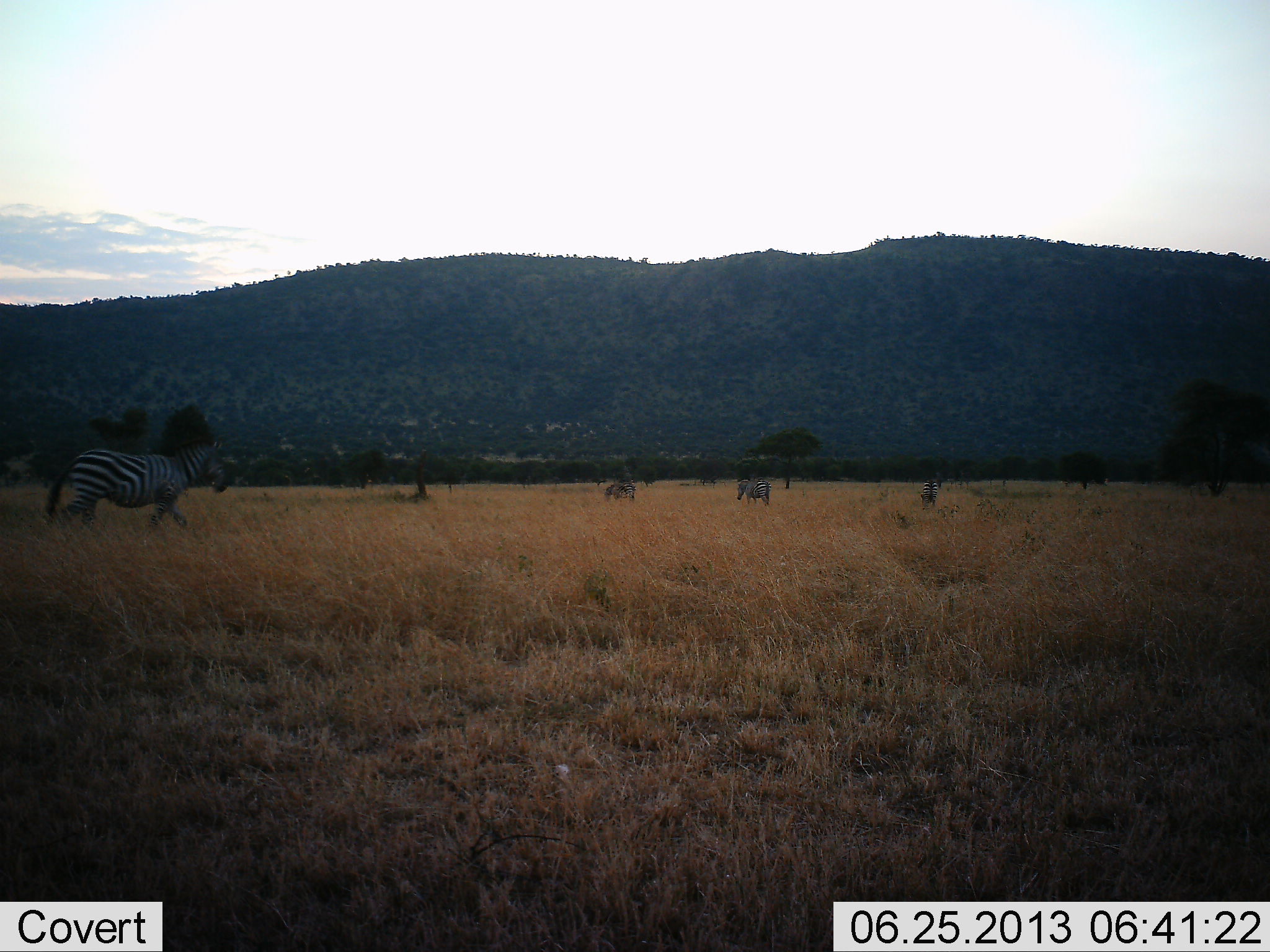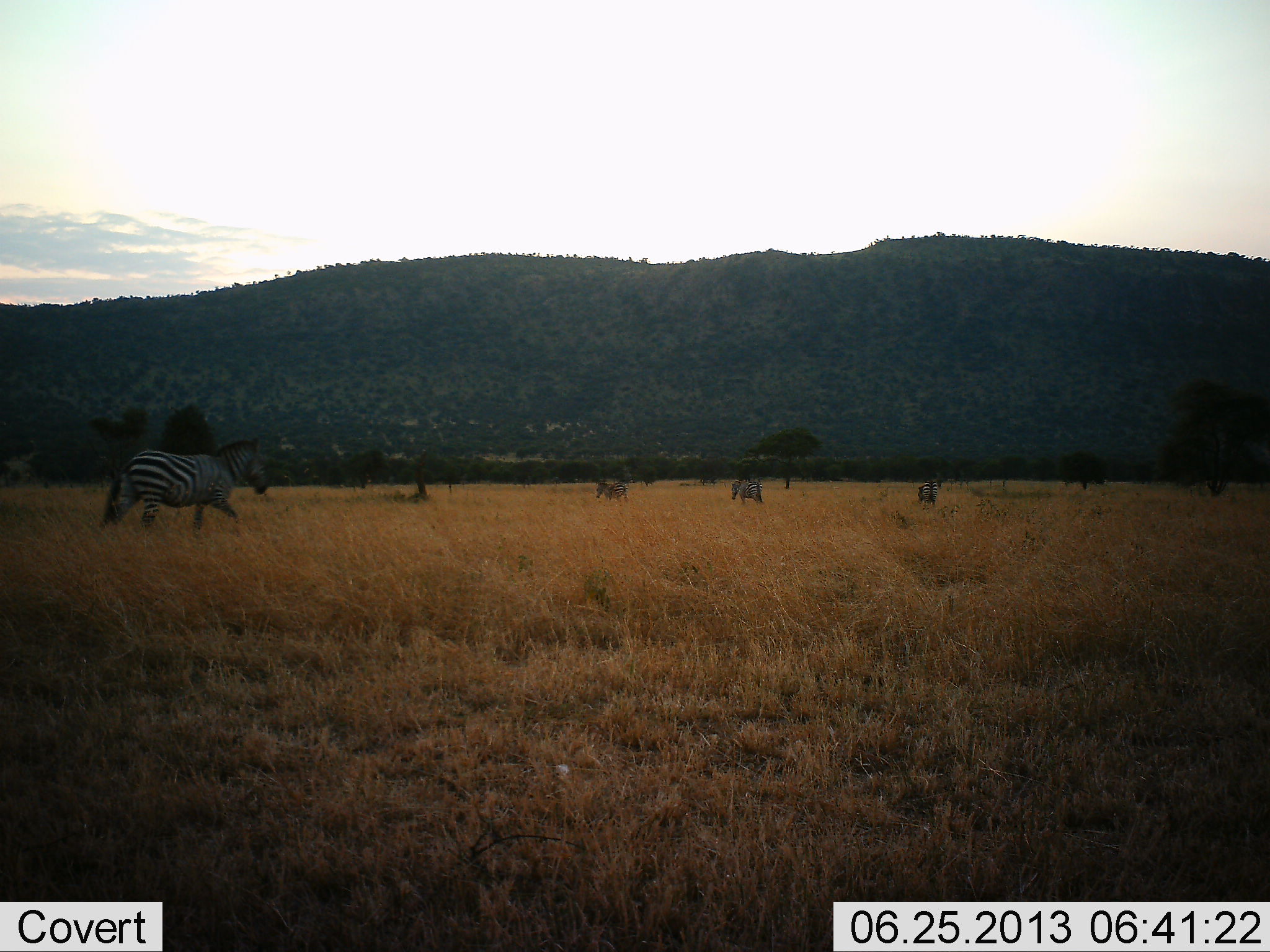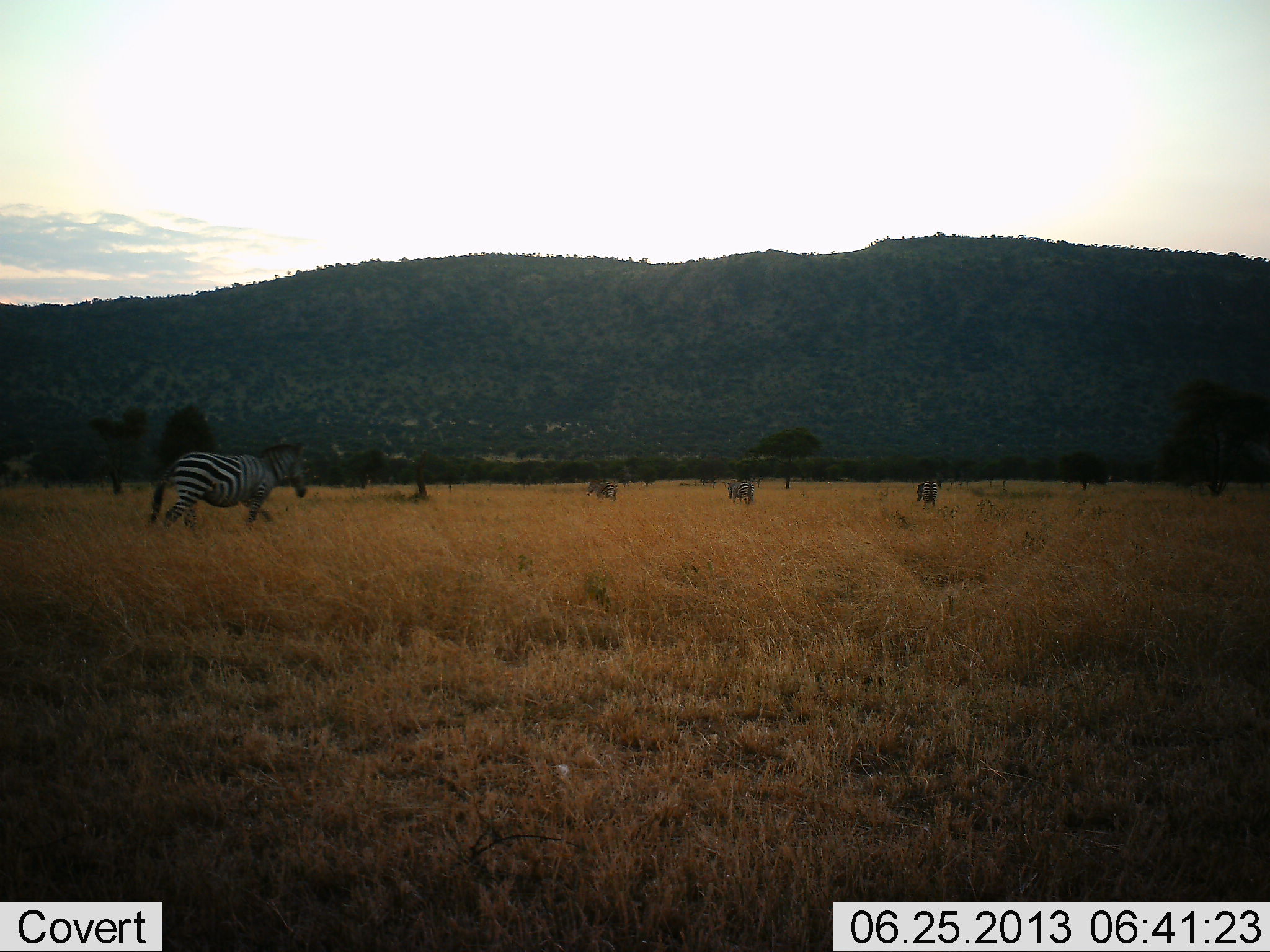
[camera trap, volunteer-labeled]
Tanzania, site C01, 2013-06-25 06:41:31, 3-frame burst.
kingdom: Animalia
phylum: Chordata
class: Mammalia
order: Perissodactyla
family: Equidae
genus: Equus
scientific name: Equus quagga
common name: plains zebra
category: zebra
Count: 4.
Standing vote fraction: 18%.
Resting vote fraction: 0%.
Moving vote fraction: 82%.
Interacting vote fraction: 0%.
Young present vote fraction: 0%.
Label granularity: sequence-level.